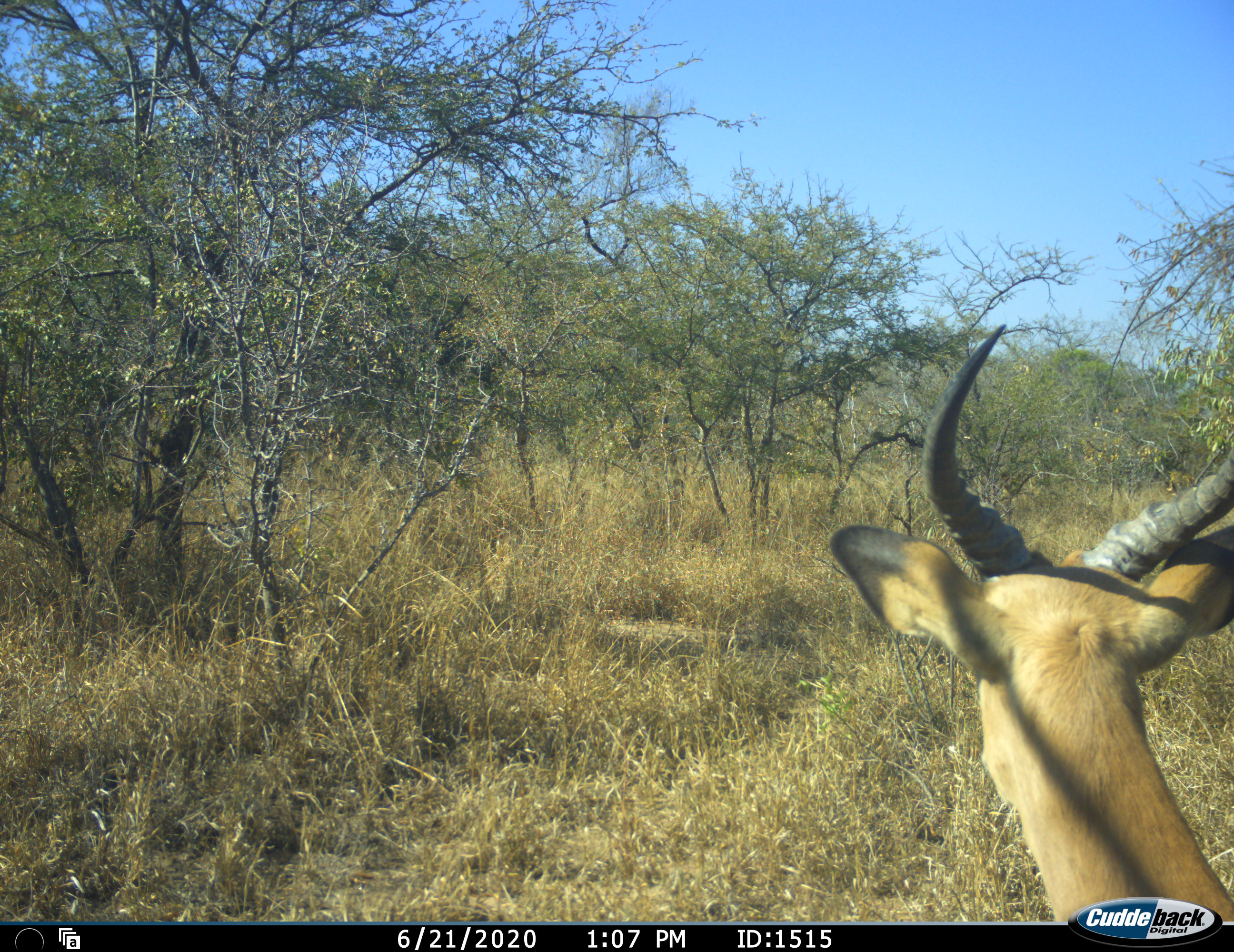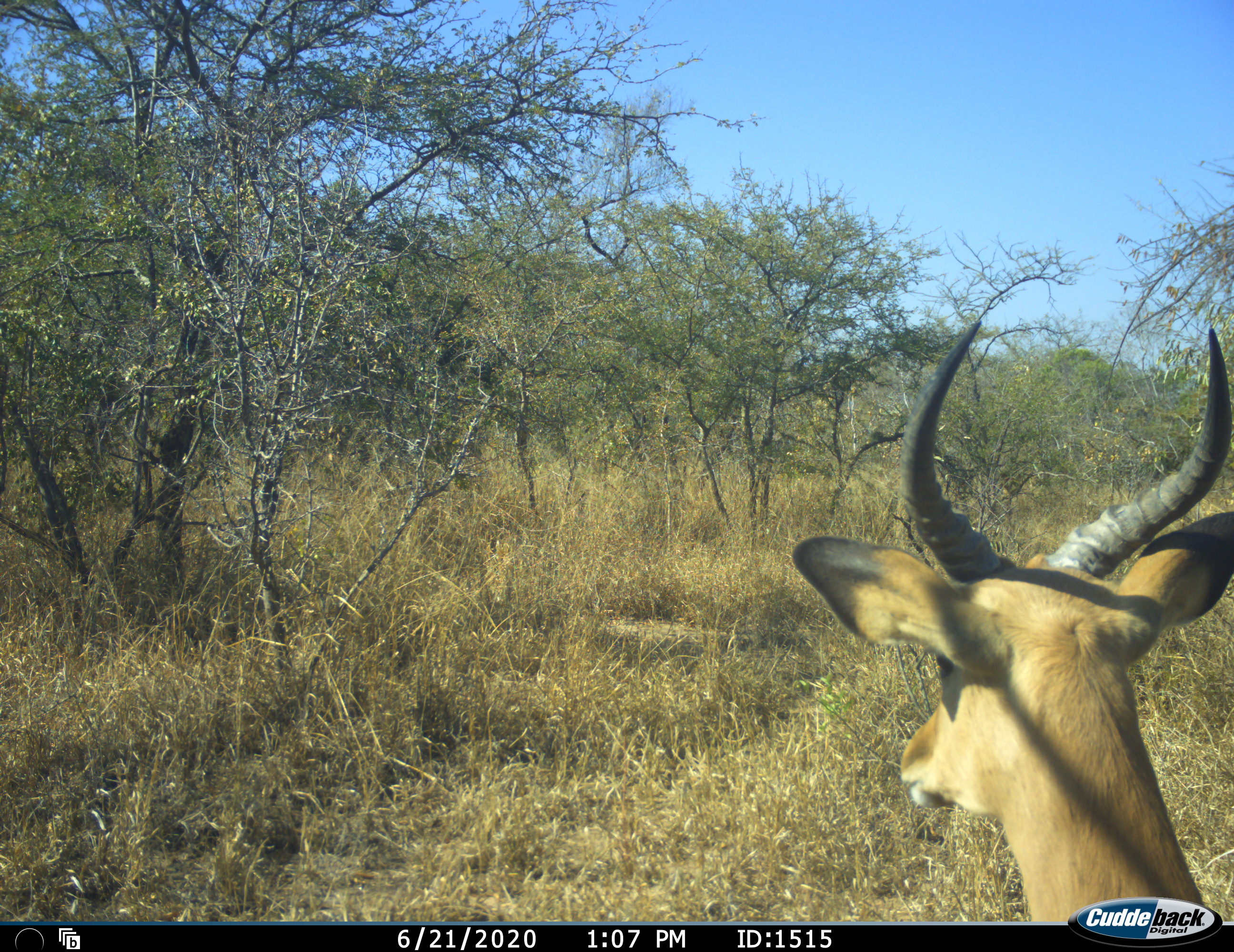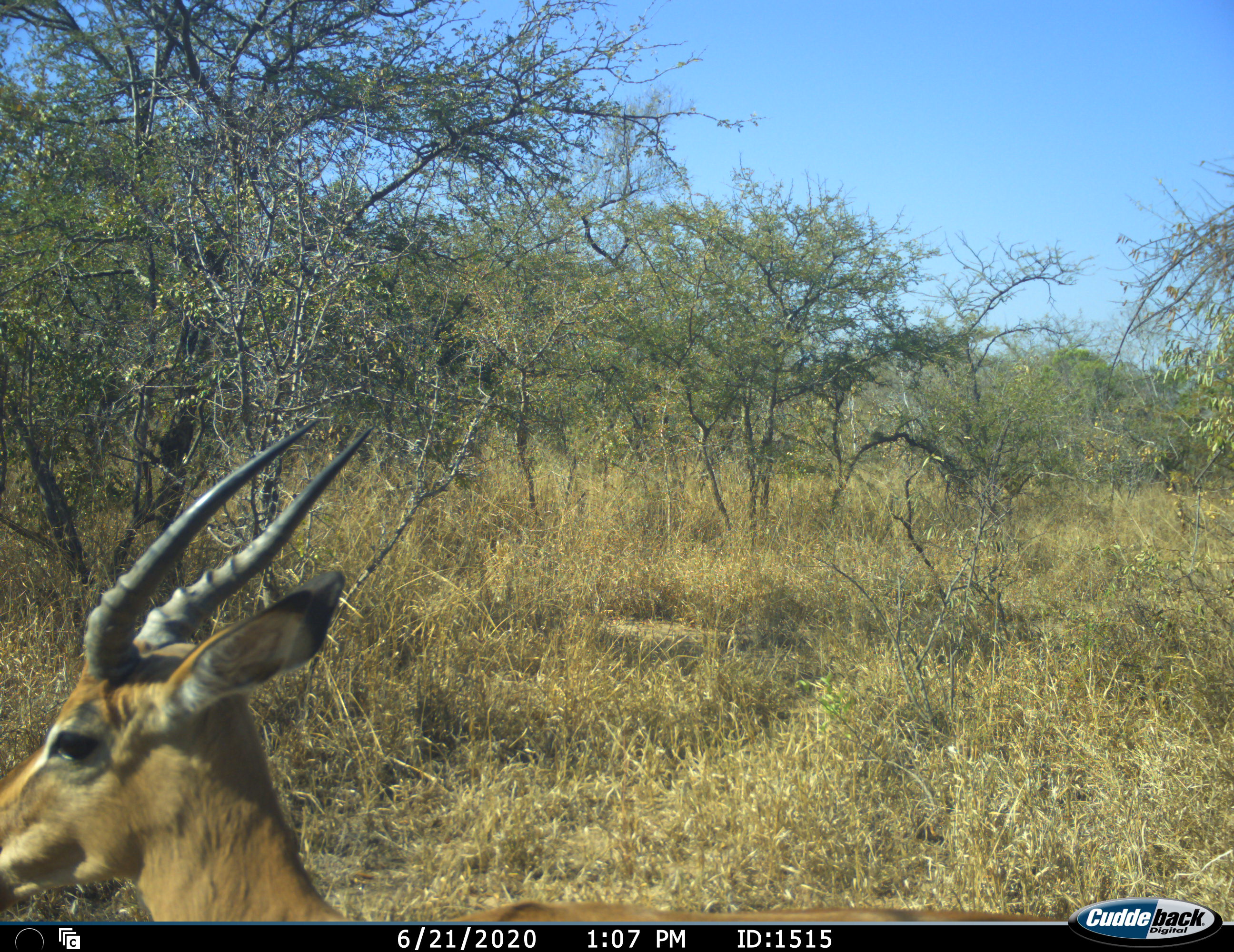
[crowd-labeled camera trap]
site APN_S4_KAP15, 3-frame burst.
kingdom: Animalia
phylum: Chordata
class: Mammalia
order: Artiodactyla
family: Bovidae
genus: Aepyceros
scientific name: Aepyceros melampus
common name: impala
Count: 1.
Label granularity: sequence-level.